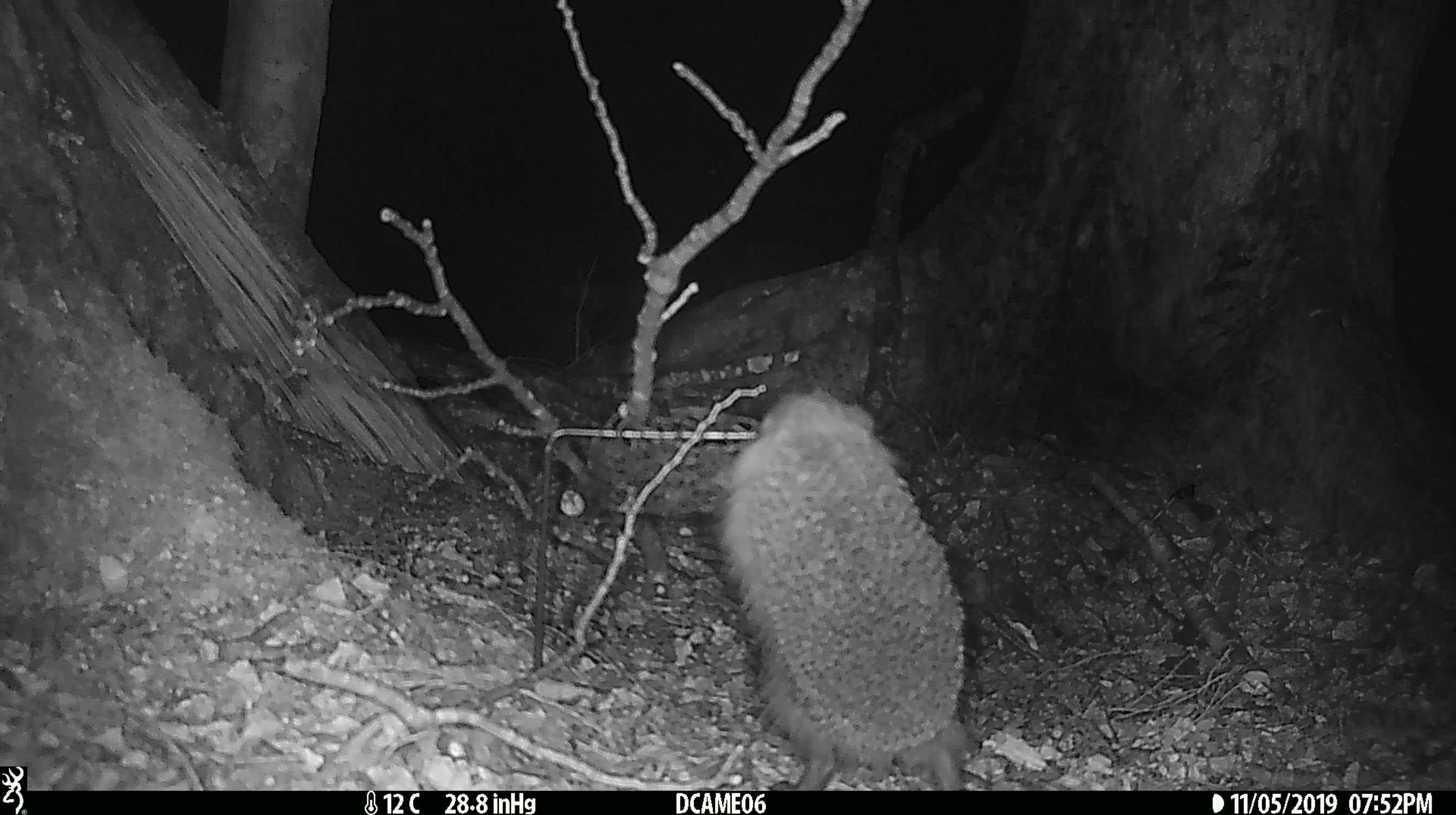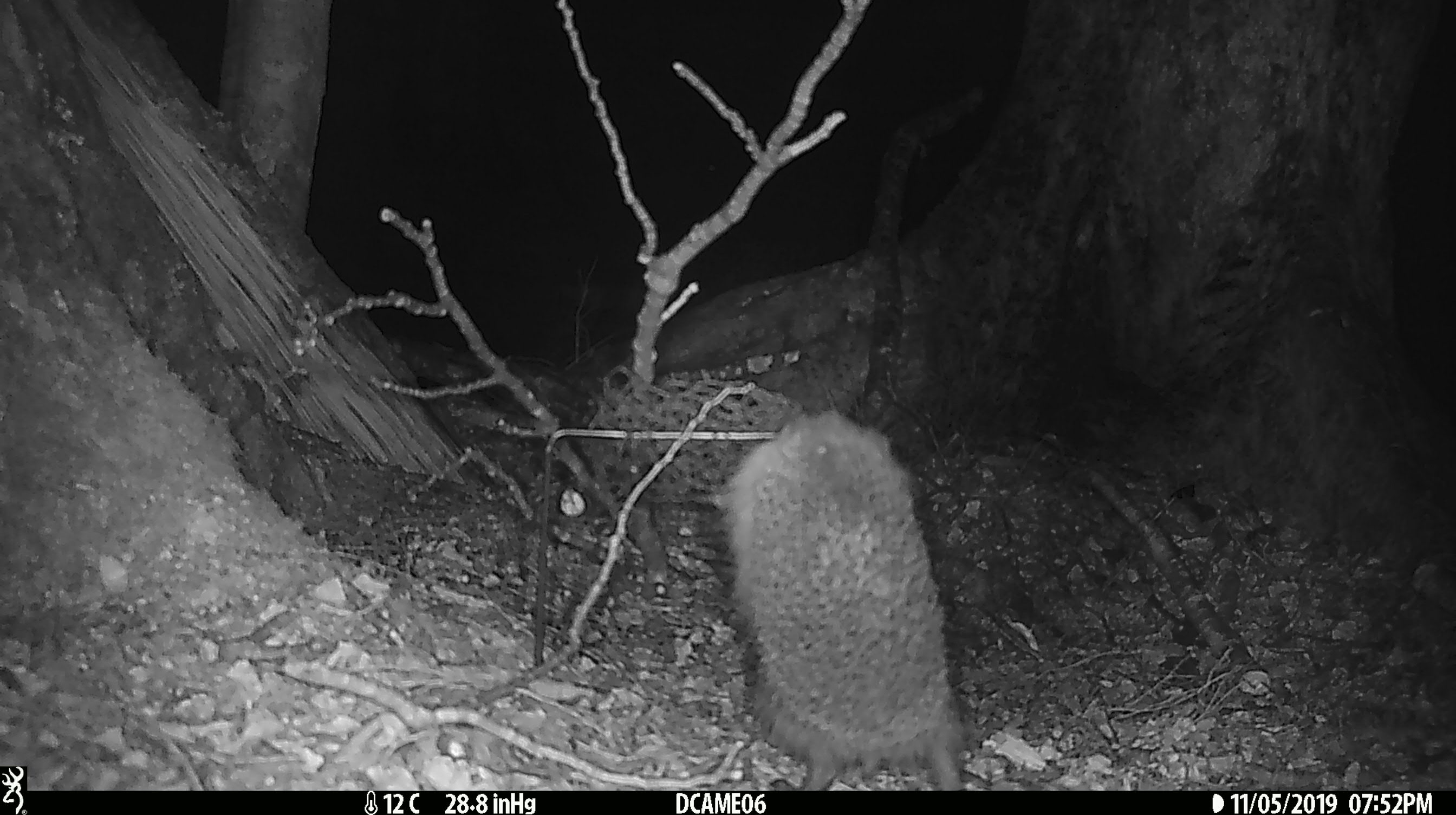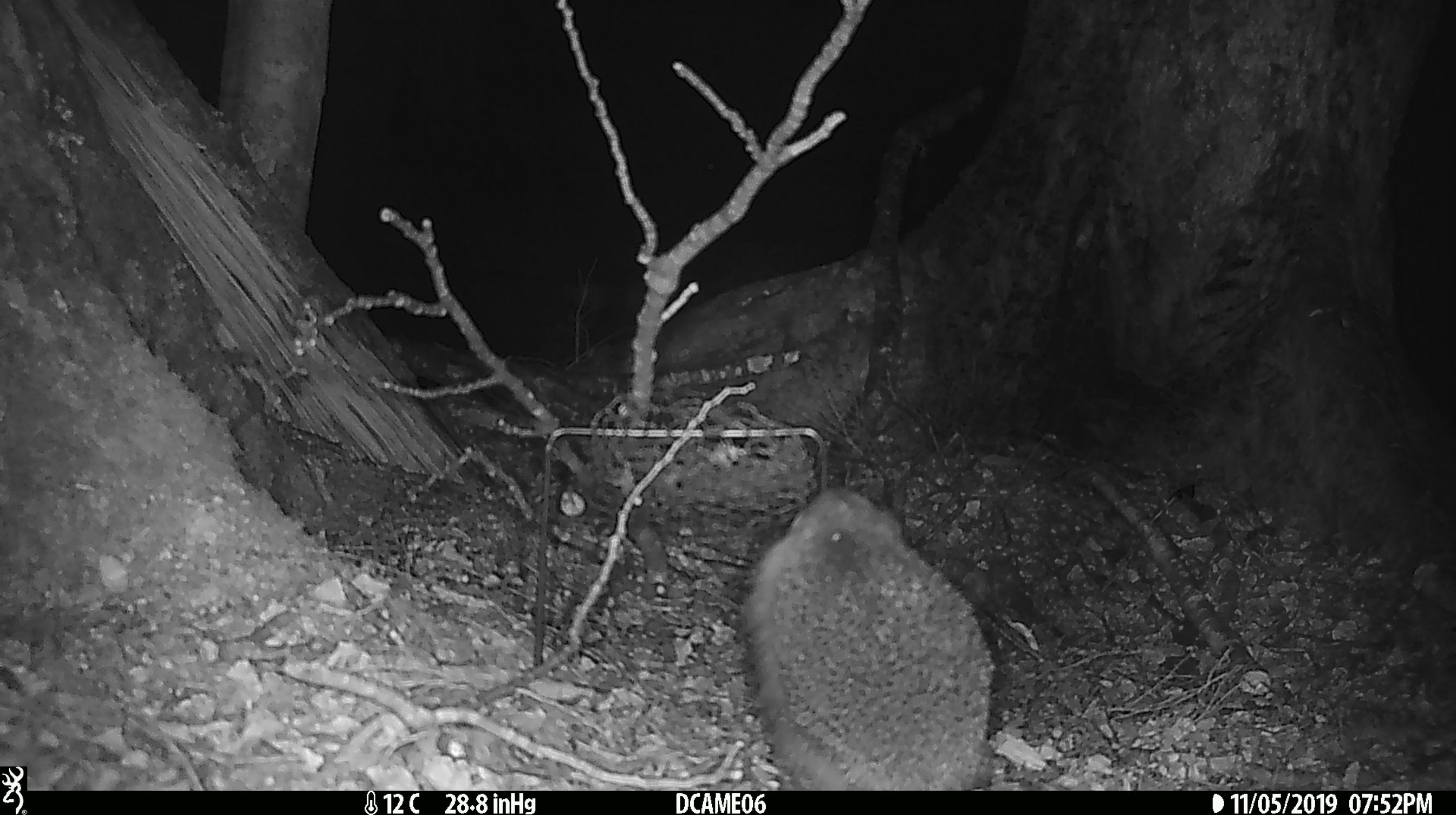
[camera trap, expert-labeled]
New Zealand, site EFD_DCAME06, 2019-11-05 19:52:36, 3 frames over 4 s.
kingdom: Animalia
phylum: Chordata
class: Mammalia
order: Eulipotyphla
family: Erinaceidae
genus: Erinaceus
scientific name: Erinaceus europaeus europaeus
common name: european hedgehog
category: hedgehog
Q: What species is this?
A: Hedgehog (european hedgehog) (Erinaceus europaeus europaeus).